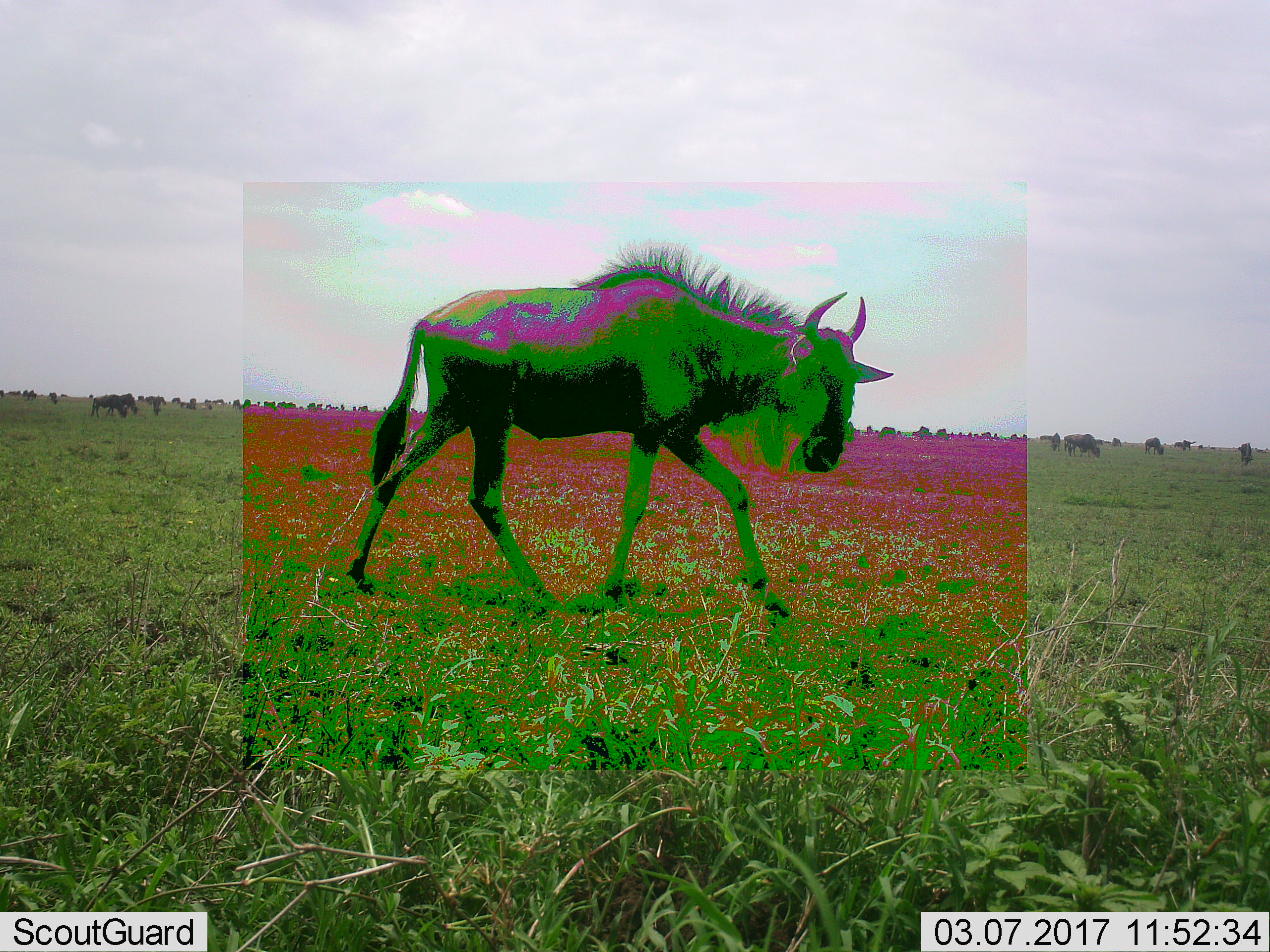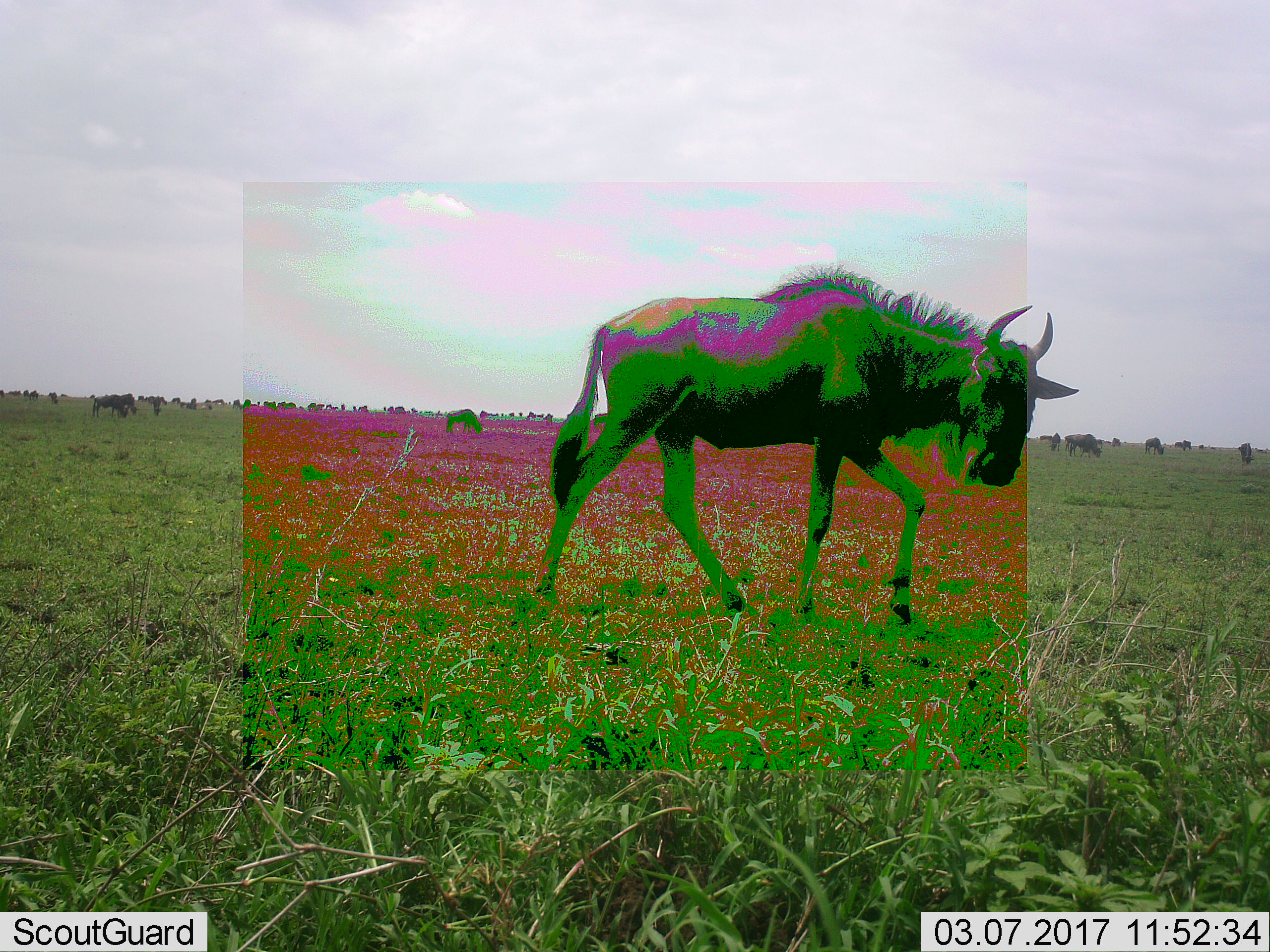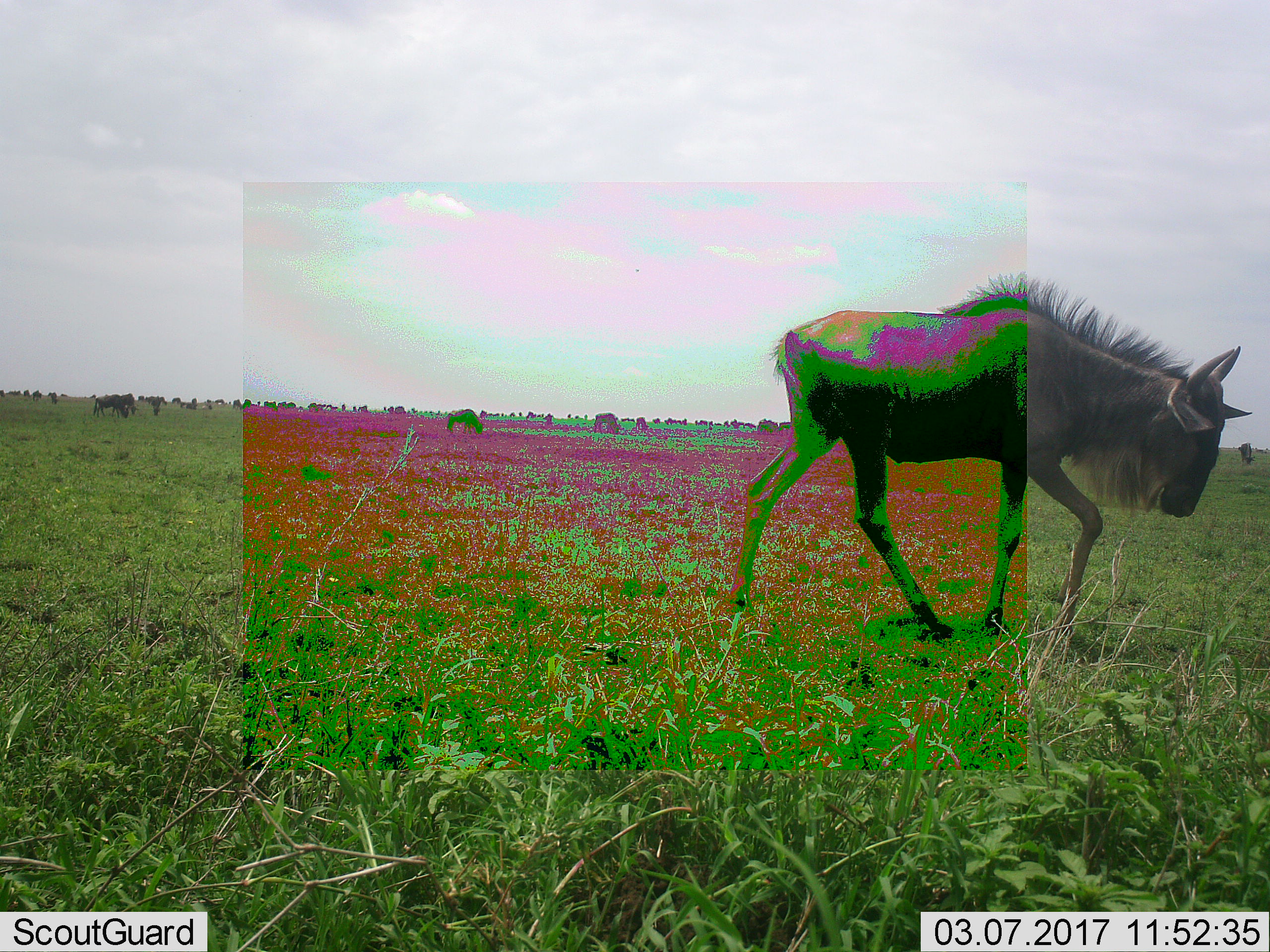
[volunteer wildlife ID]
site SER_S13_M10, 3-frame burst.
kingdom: Animalia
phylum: Chordata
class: Mammalia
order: Artiodactyla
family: Bovidae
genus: Connochaetes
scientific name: Connochaetes taurinus taurinus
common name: blue wildebeest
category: wildebeestblue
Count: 11-50.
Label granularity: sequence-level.